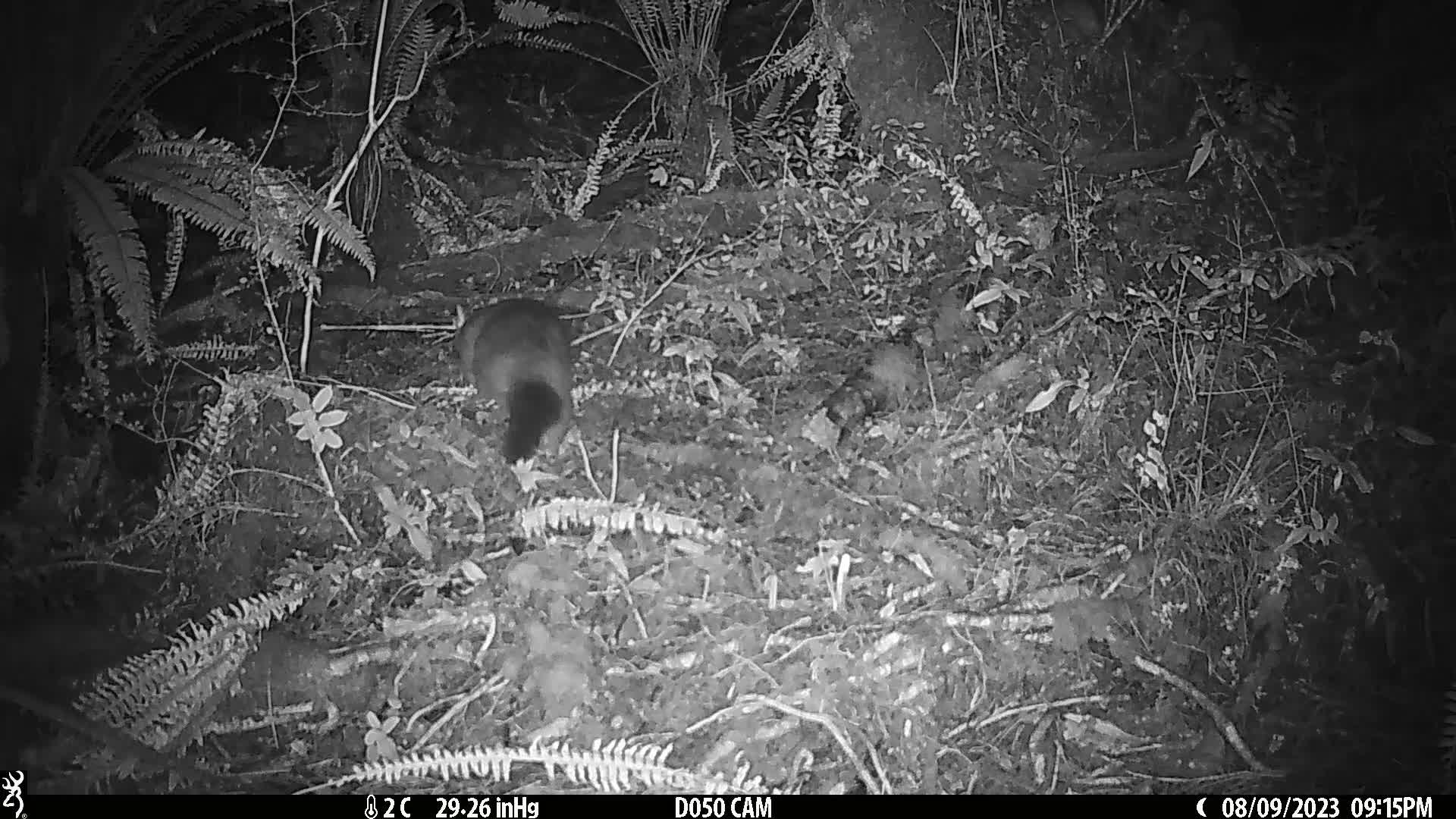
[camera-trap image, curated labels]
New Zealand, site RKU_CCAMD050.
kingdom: Animalia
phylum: Chordata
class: Mammalia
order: Diprotodontia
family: Phalangeridae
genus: Trichosurus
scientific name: Trichosurus vulpecula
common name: common brushtail possum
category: possum